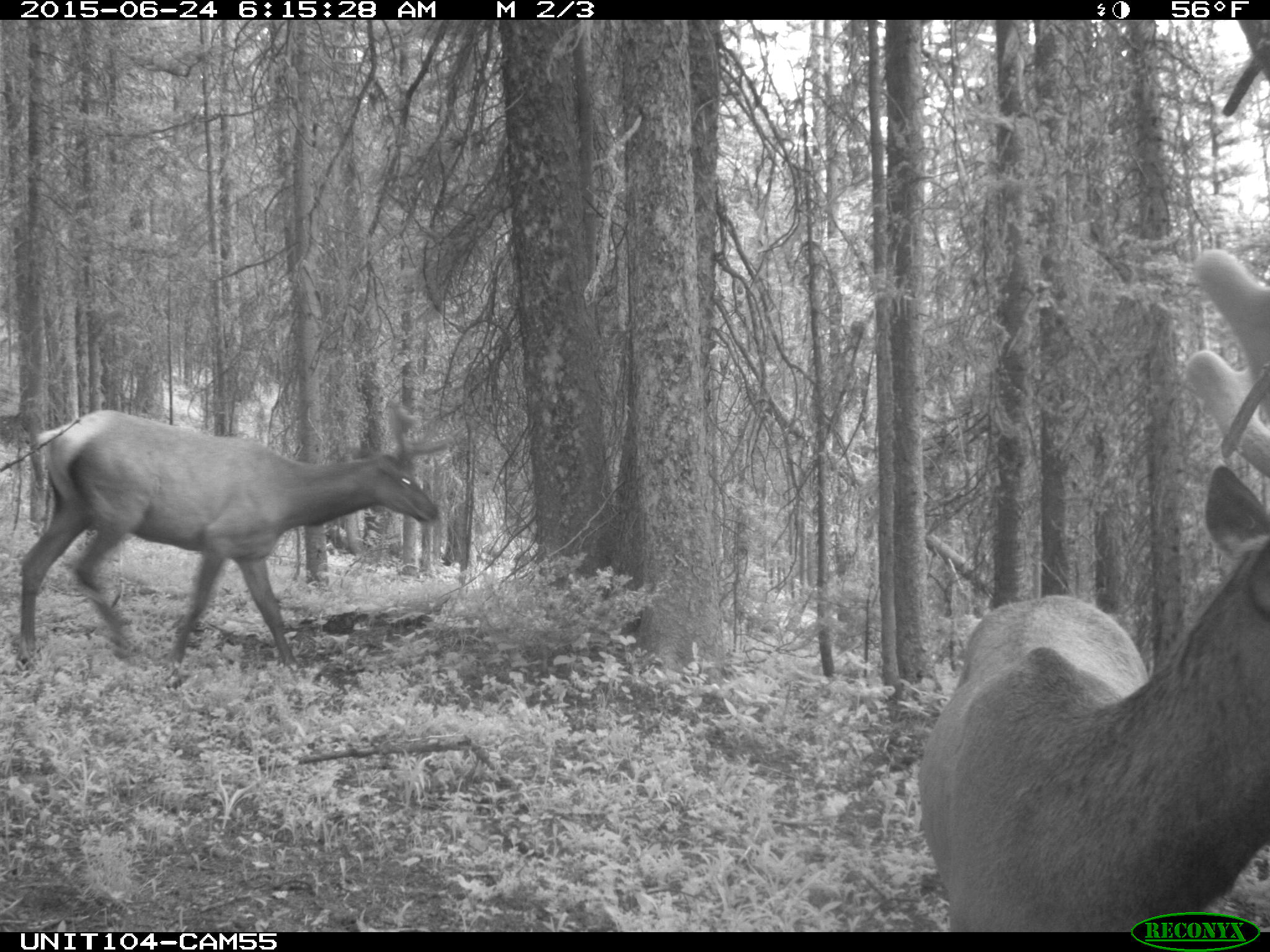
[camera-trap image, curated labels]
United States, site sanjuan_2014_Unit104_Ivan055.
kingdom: Animalia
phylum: Chordata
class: Mammalia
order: Artiodactyla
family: Cervidae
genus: Cervus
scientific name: Cervus elaphus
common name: red deer